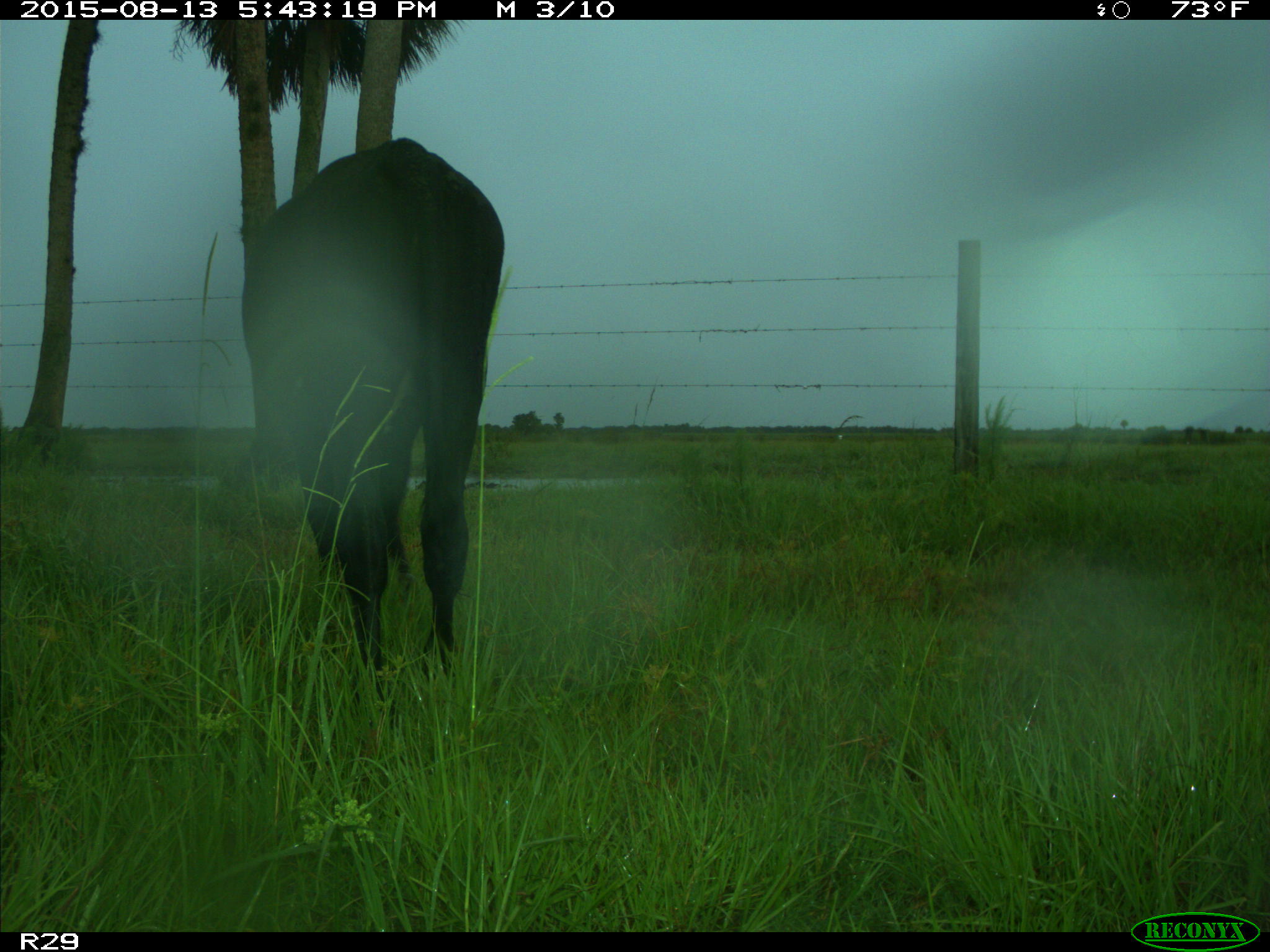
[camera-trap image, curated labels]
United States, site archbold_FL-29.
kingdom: Animalia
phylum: Chordata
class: Mammalia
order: Artiodactyla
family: Bovidae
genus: Bos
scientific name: Bos taurus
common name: domestic cow